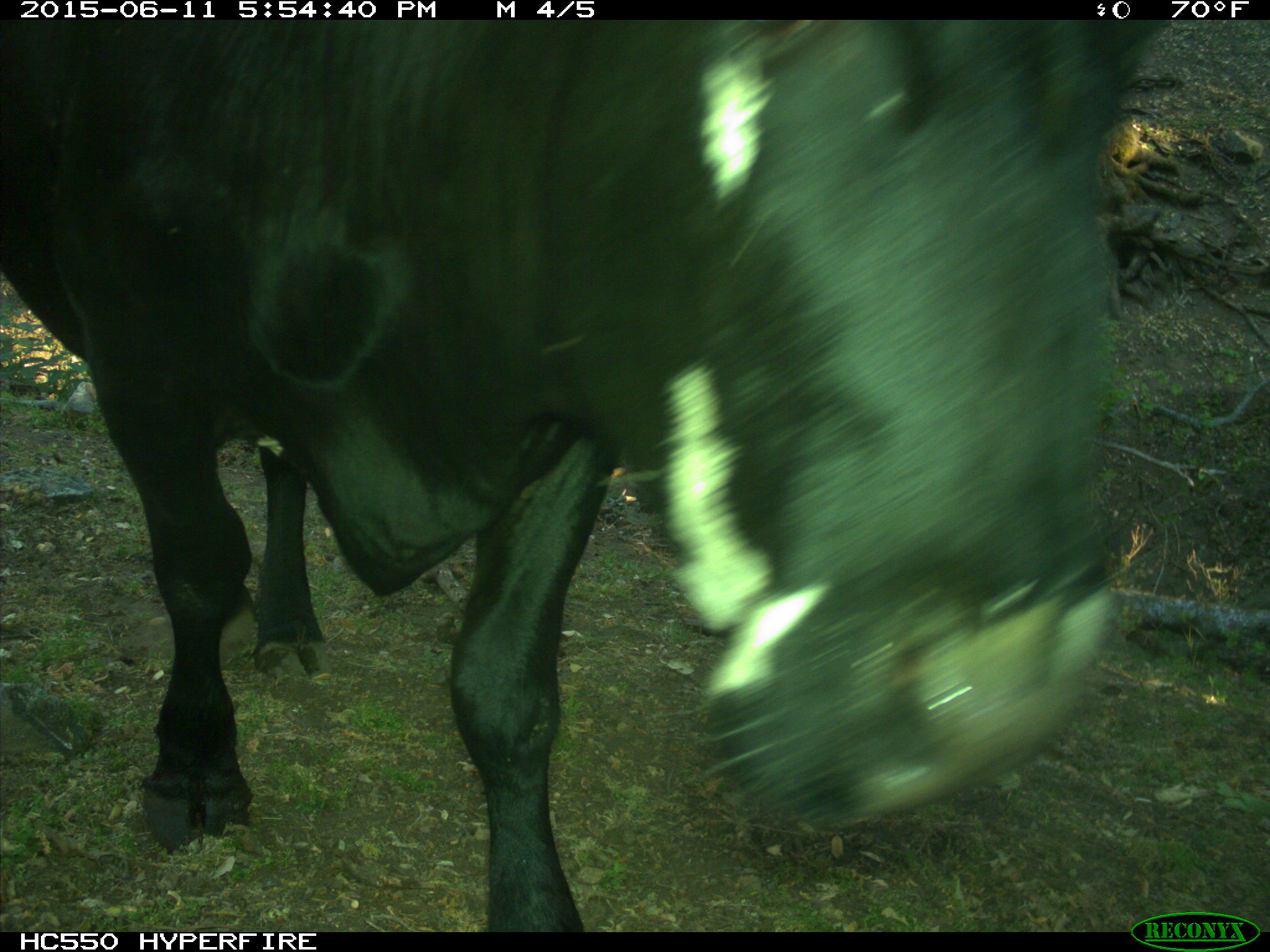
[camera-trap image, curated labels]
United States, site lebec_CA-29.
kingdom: Animalia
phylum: Chordata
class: Mammalia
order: Artiodactyla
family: Bovidae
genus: Bos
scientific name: Bos taurus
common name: domestic cow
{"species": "Bos taurus (domestic cow)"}